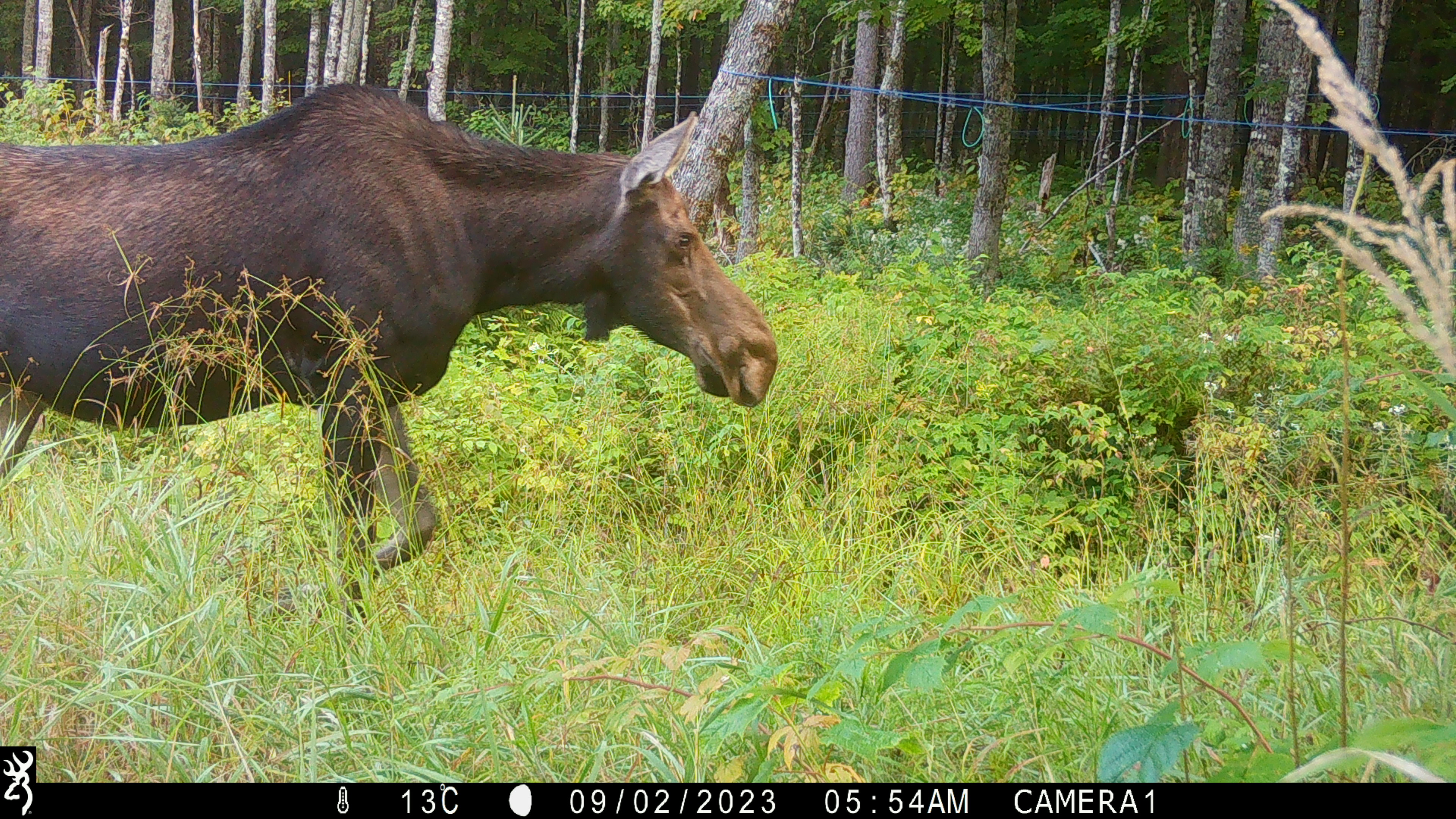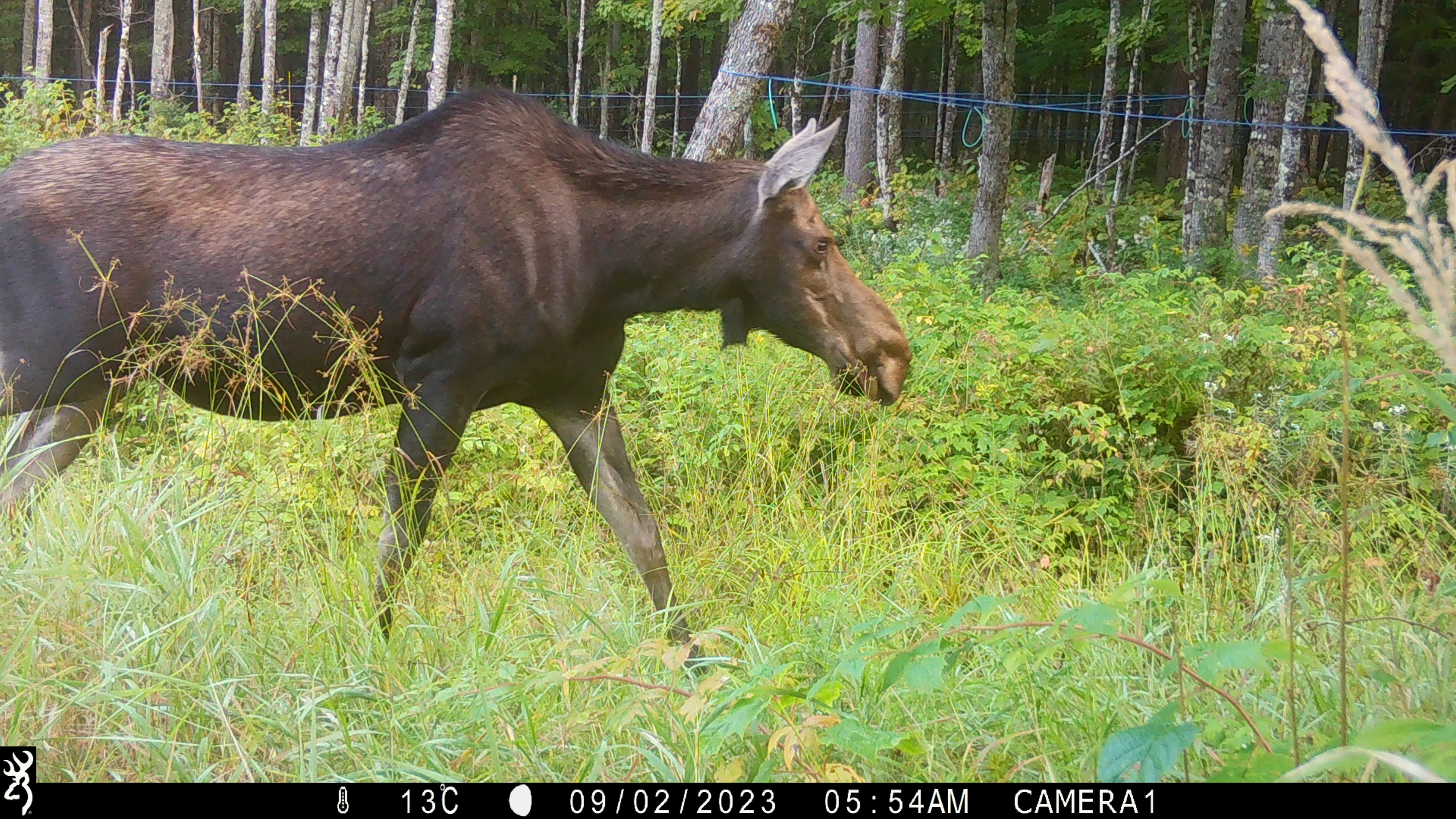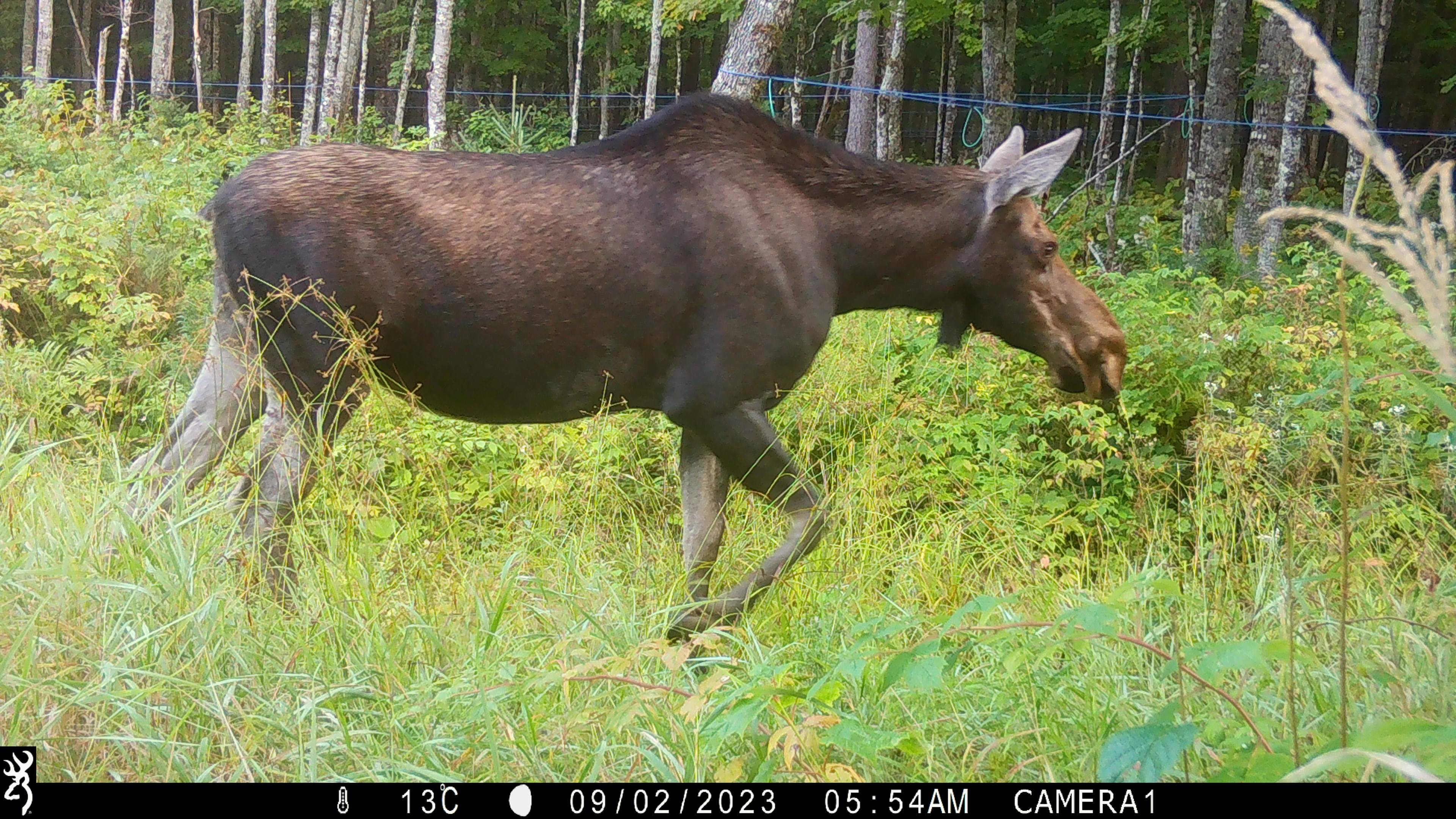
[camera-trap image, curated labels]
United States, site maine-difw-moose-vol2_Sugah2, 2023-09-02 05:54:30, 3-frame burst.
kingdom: Animalia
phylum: Chordata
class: Mammalia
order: Artiodactyla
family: Cervidae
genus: Alces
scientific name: Alces alces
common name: moose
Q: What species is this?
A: Moose (Alces alces).